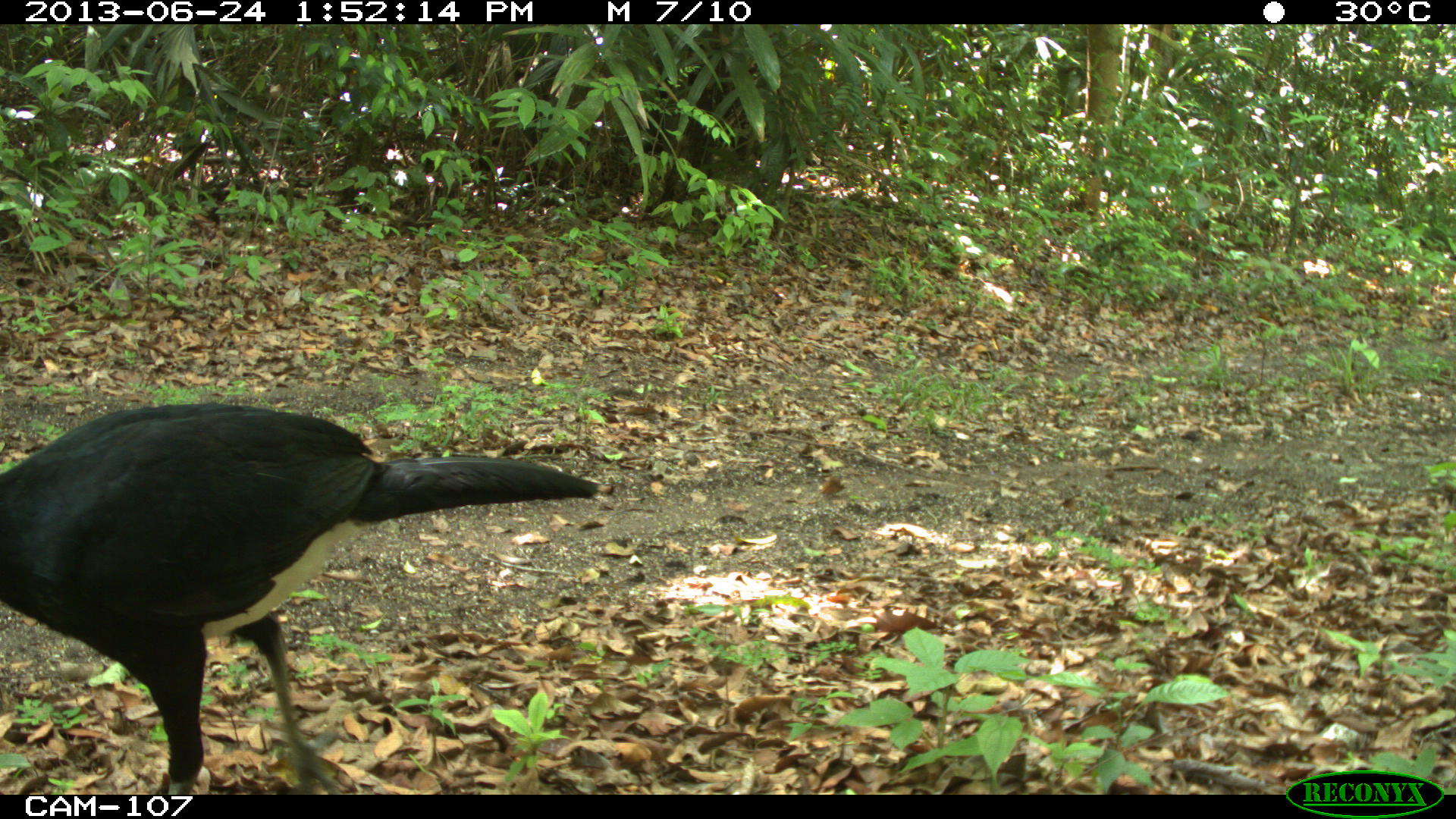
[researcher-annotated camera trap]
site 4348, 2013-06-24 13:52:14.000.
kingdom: Animalia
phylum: Chordata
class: Aves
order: Galliformes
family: Cracidae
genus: Crax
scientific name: Crax rubra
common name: great curassow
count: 2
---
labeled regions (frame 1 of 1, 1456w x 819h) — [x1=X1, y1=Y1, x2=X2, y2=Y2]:
crax rubra: [x1=0, y1=402, x2=600, y2=794]